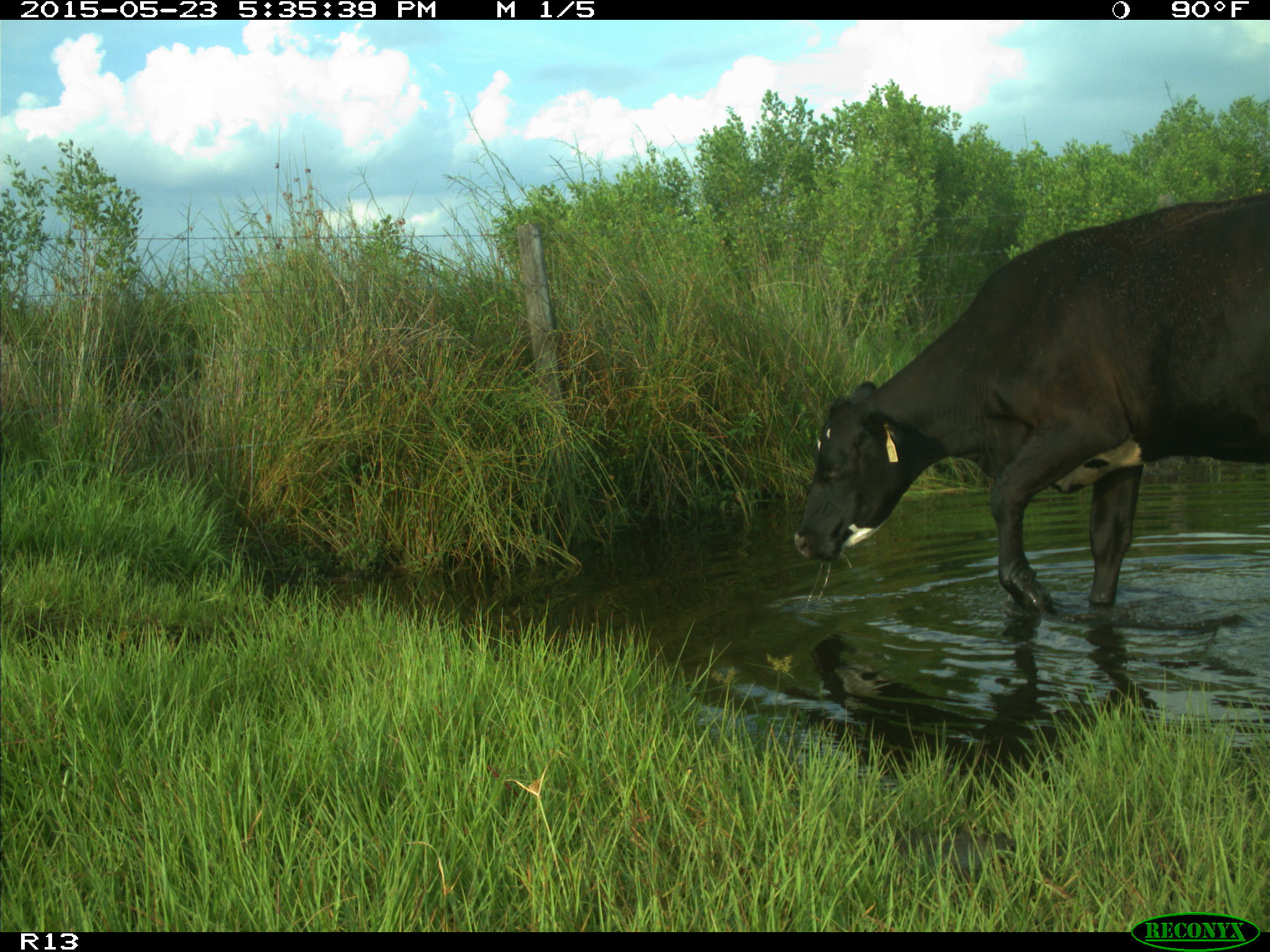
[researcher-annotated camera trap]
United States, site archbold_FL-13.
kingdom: Animalia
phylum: Chordata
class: Mammalia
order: Artiodactyla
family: Bovidae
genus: Bos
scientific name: Bos taurus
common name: domestic cow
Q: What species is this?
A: Bos taurus (domestic cow).